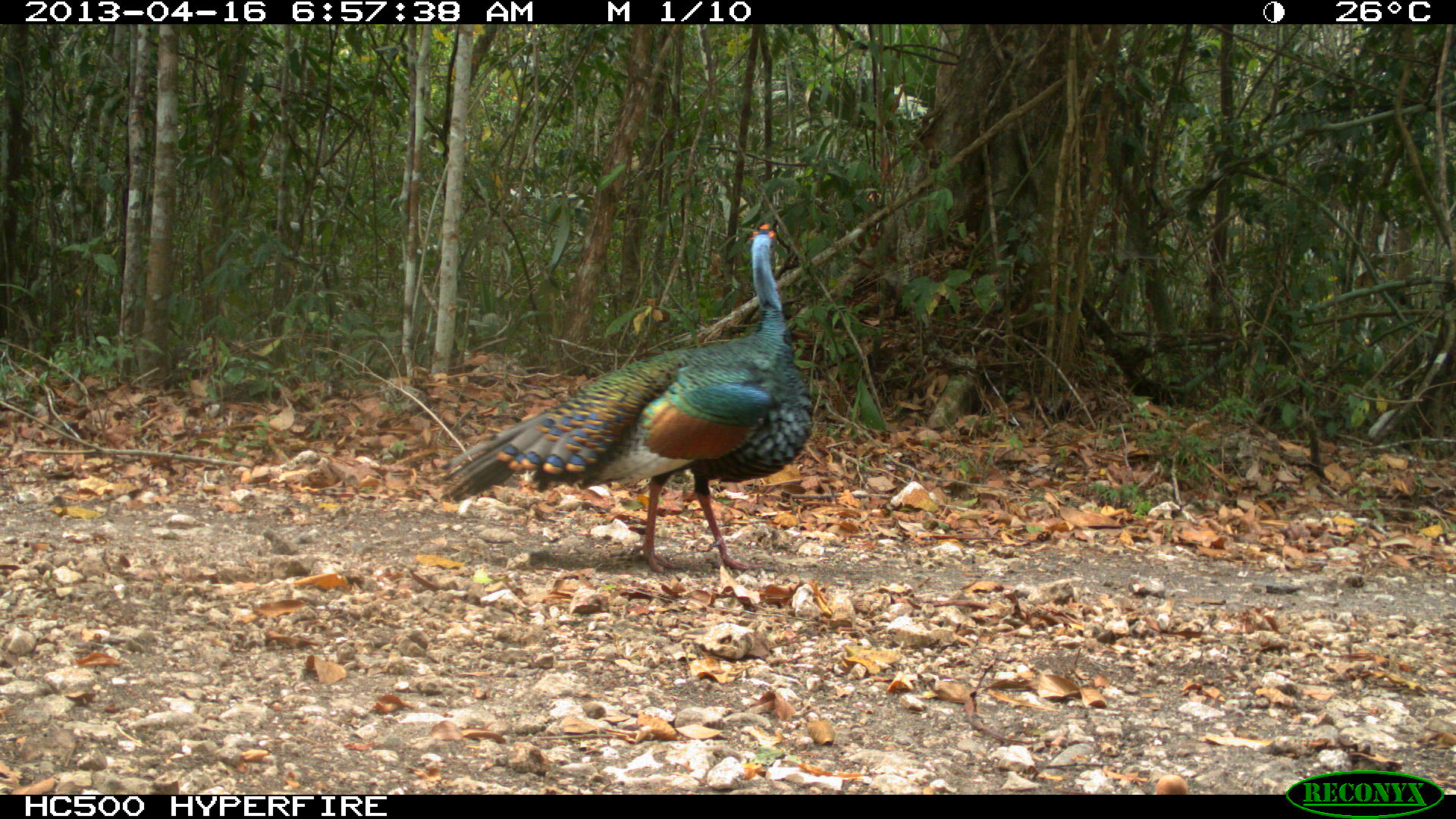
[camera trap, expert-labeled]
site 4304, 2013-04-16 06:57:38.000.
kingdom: Animalia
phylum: Chordata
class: Aves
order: Galliformes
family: Phasianidae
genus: Meleagris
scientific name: Meleagris ocellata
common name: ocellated turkey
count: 1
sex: male